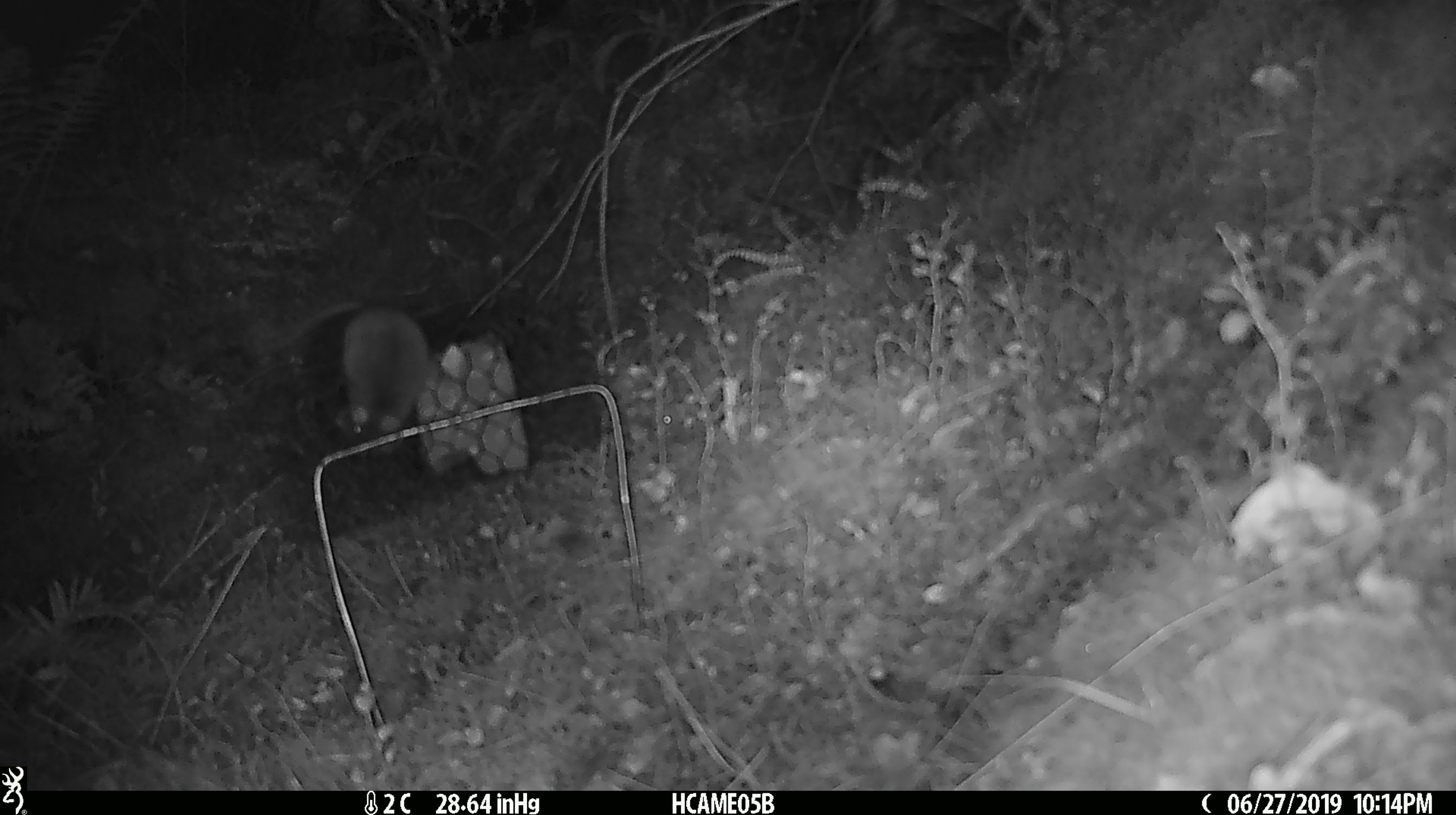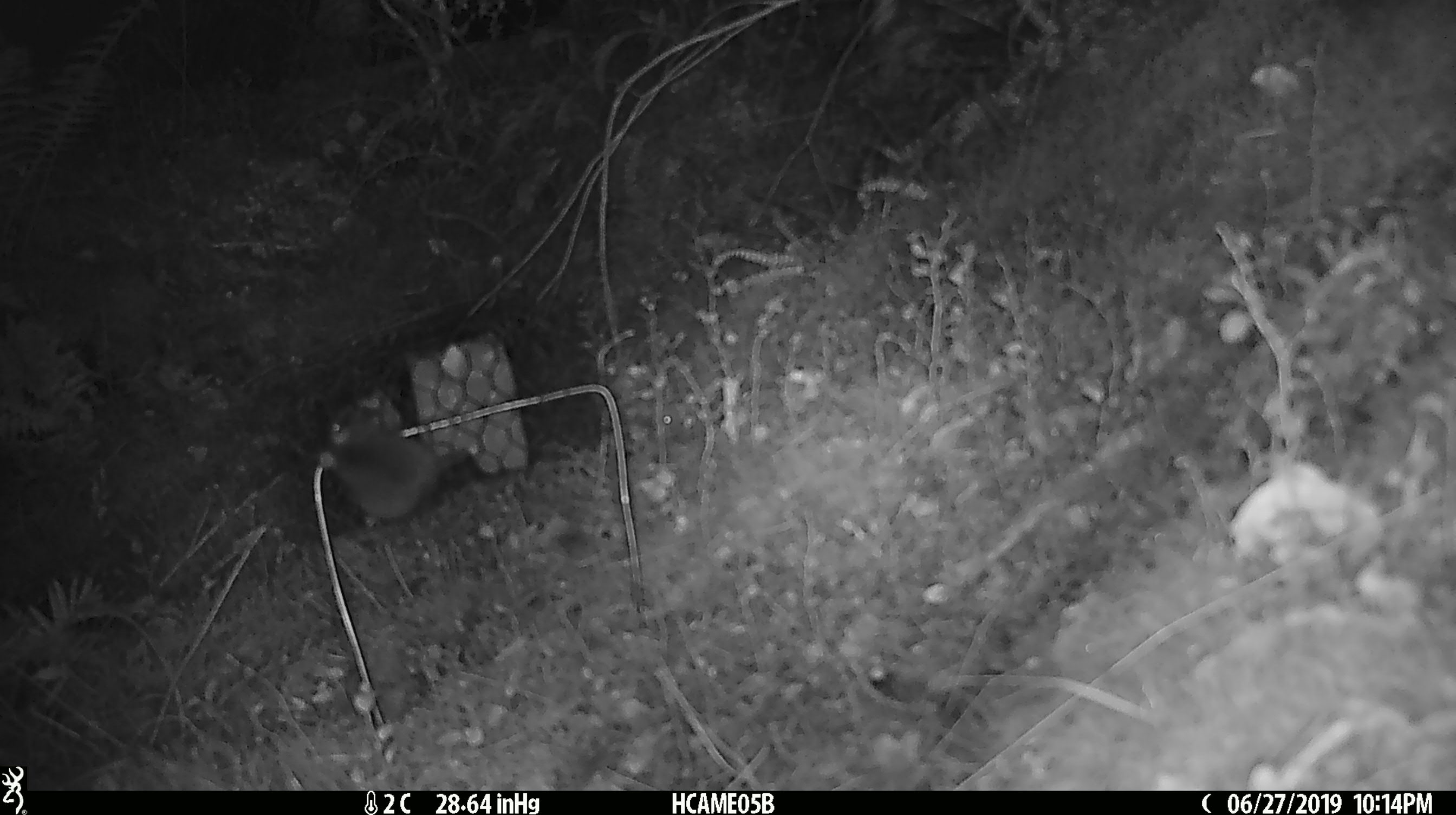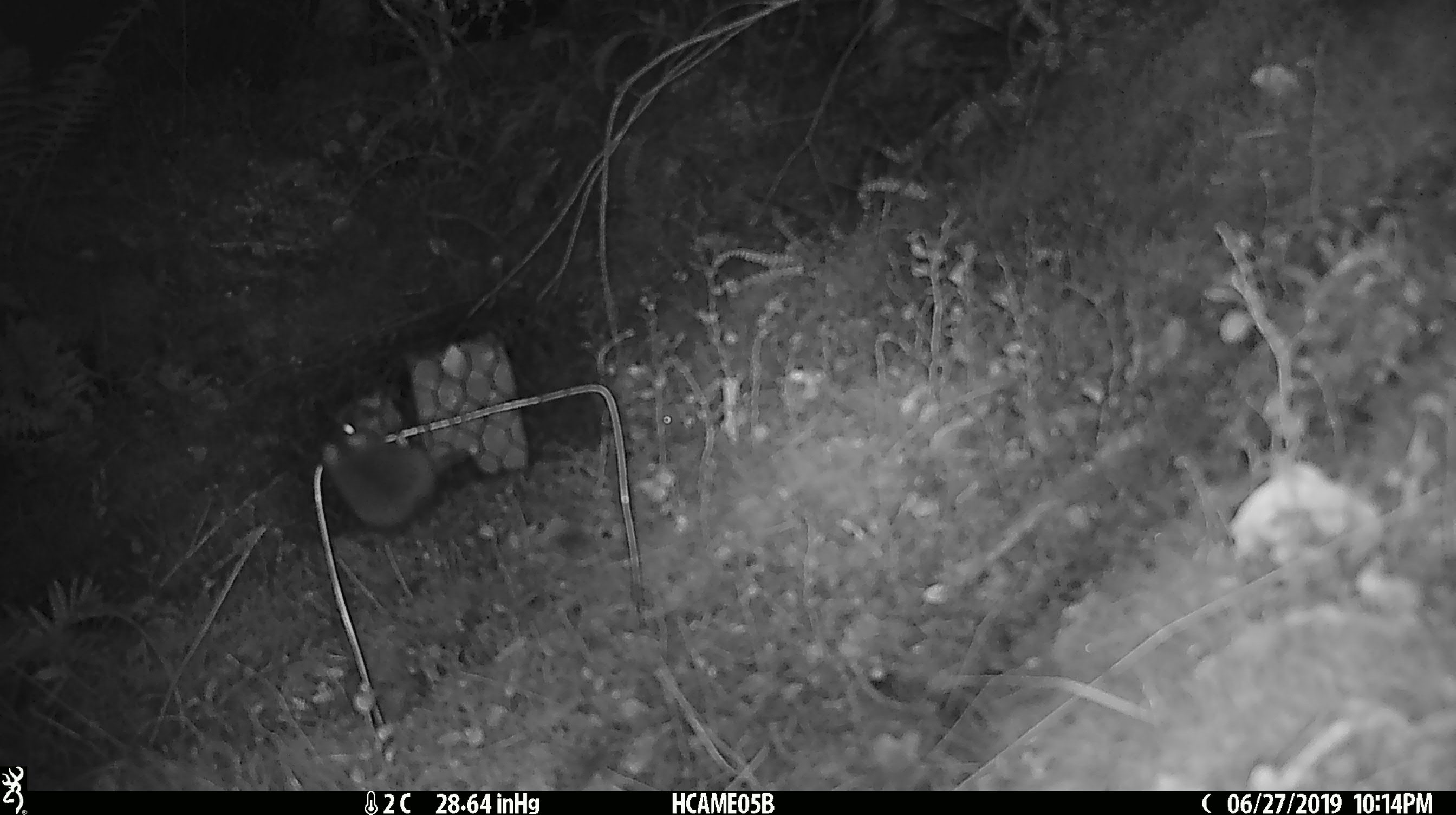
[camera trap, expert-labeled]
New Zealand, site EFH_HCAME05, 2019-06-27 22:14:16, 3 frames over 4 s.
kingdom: Animalia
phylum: Chordata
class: Mammalia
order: Rodentia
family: Muridae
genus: Mus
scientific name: Mus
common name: mouse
Mouse (Mus).